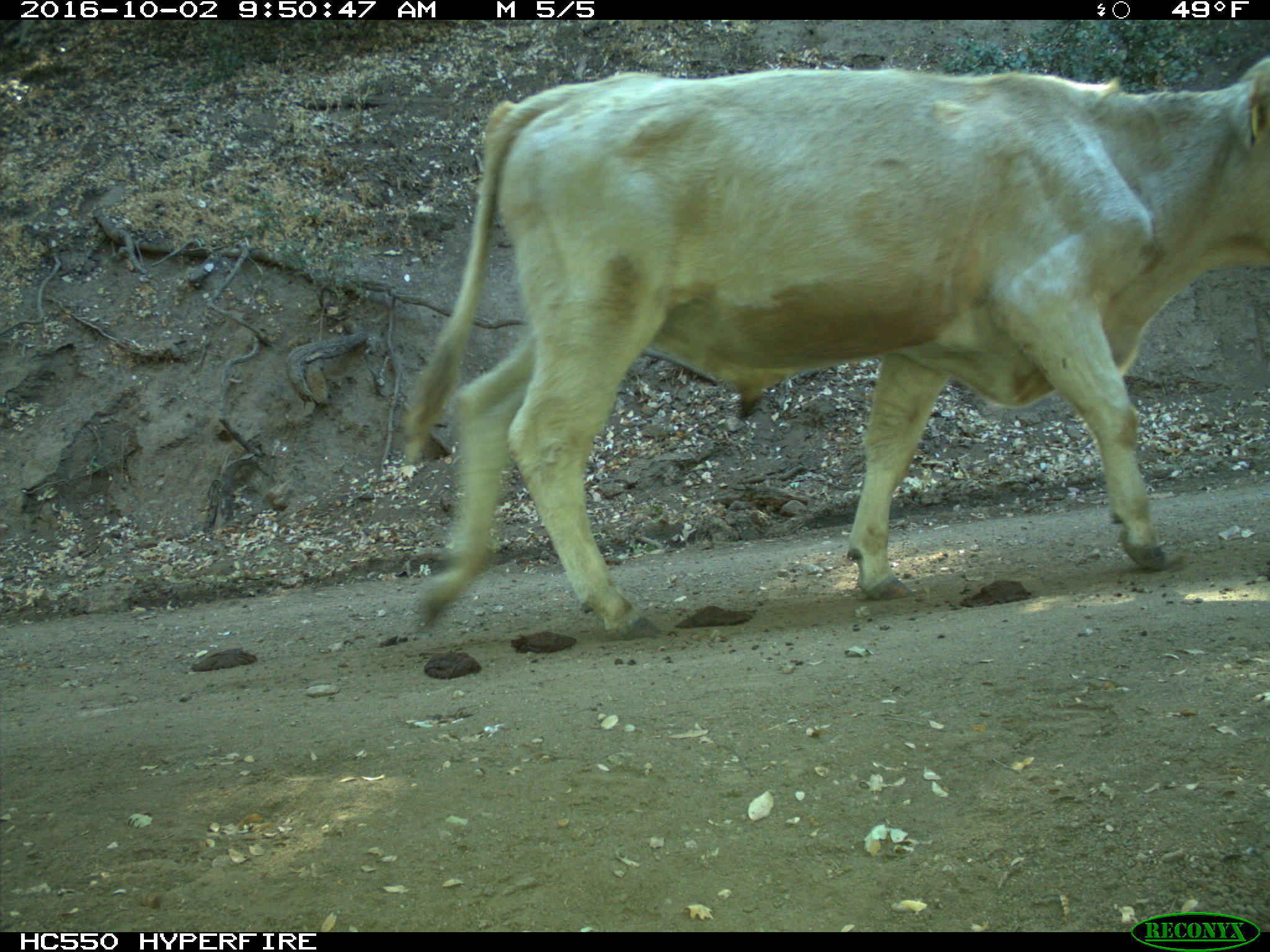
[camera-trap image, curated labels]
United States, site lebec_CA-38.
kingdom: Animalia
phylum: Chordata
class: Mammalia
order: Artiodactyla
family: Bovidae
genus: Bos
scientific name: Bos taurus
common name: domestic cow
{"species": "Bos taurus (domestic cow)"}